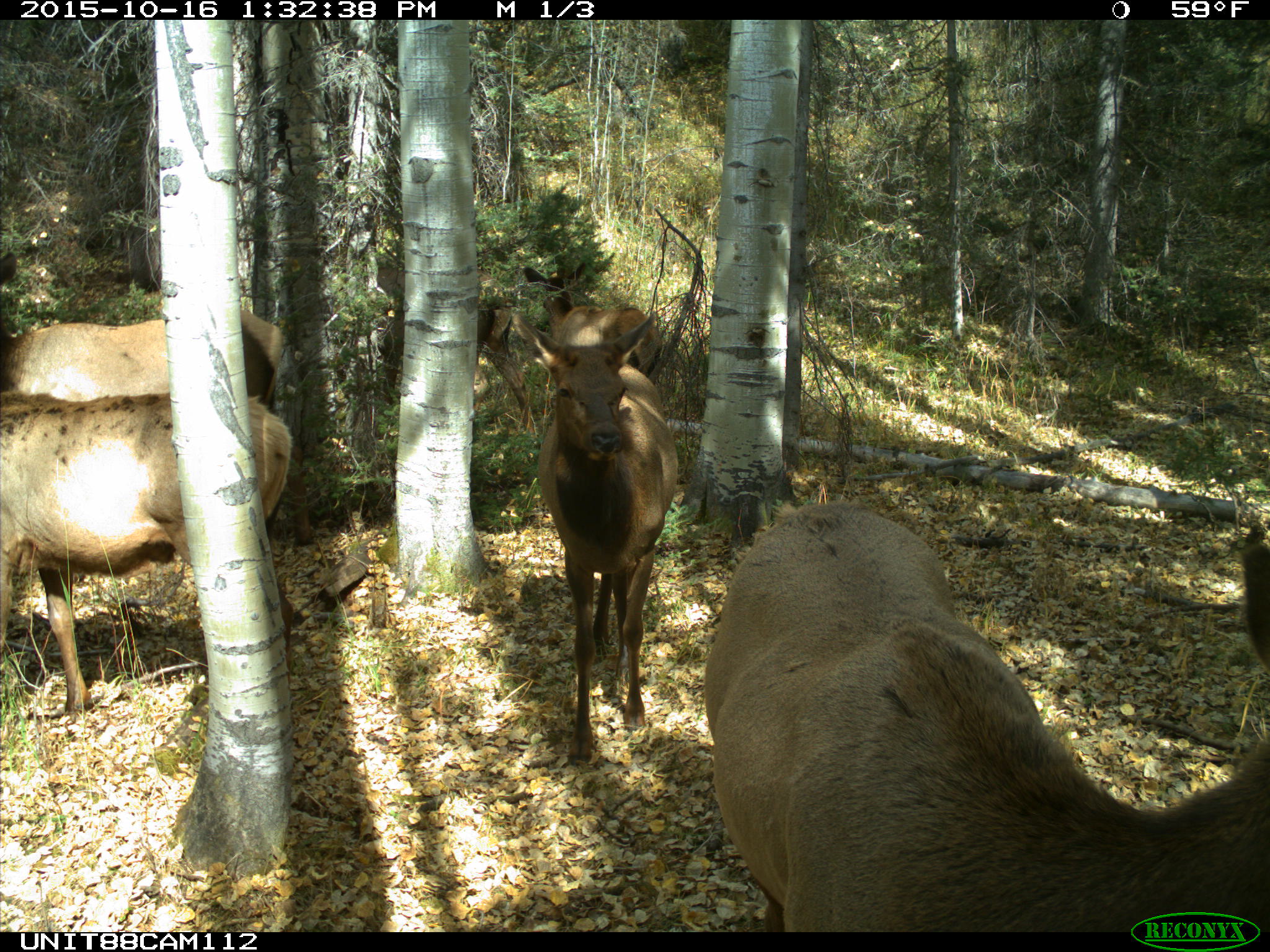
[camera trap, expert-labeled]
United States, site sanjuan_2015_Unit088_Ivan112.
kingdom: Animalia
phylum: Chordata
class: Mammalia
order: Artiodactyla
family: Cervidae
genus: Cervus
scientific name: Cervus elaphus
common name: red deer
Cervus elaphus (red deer).